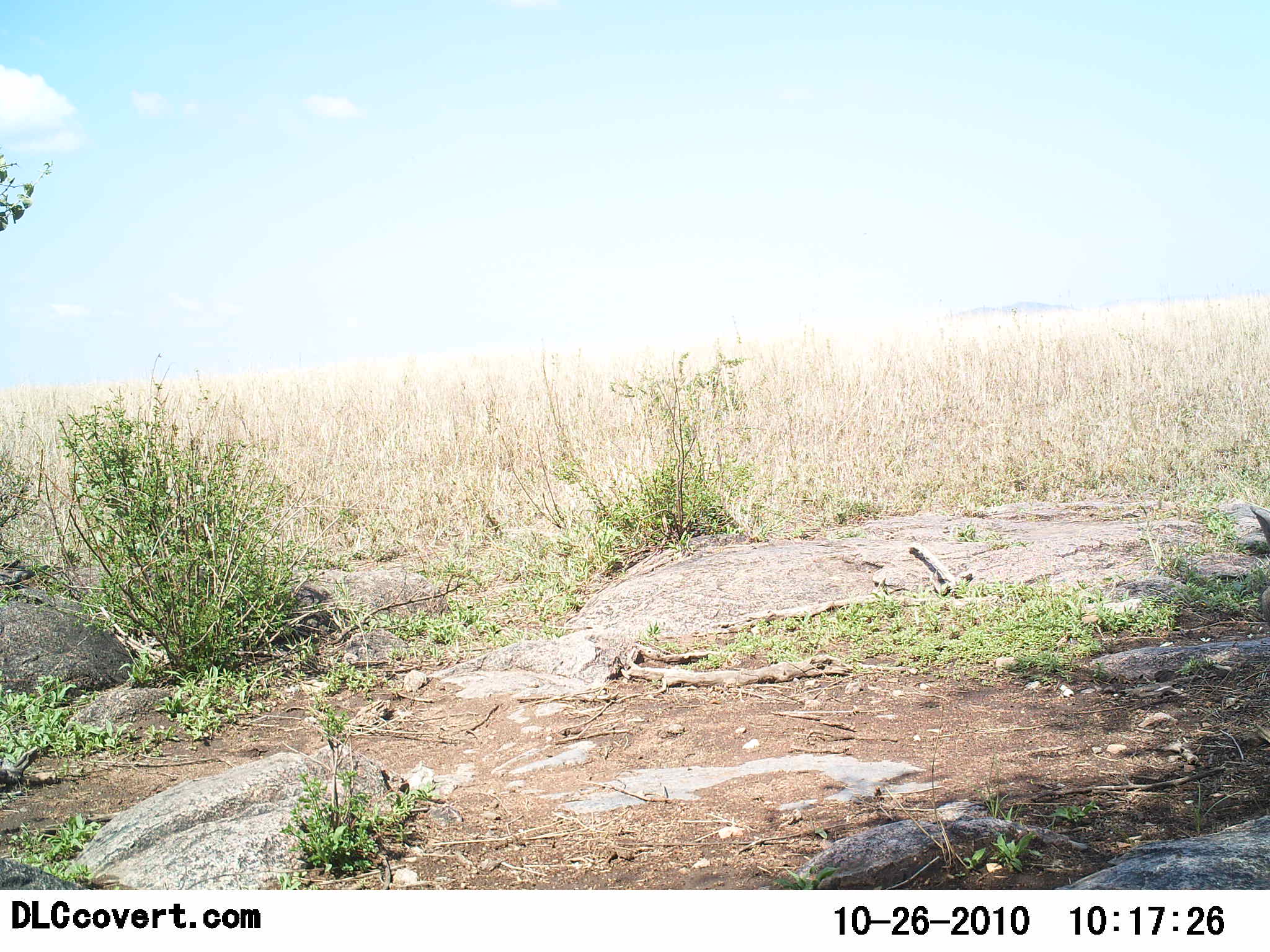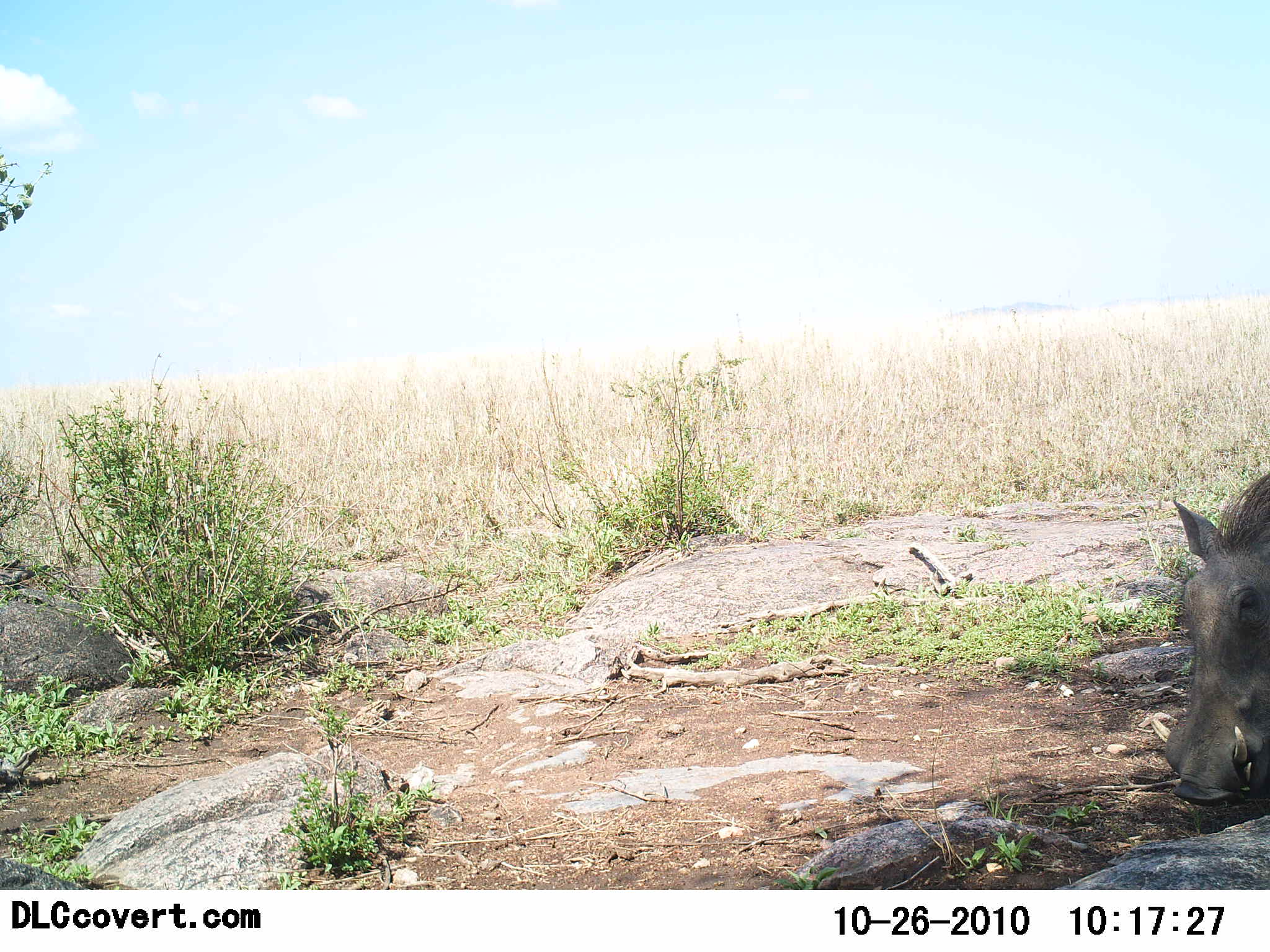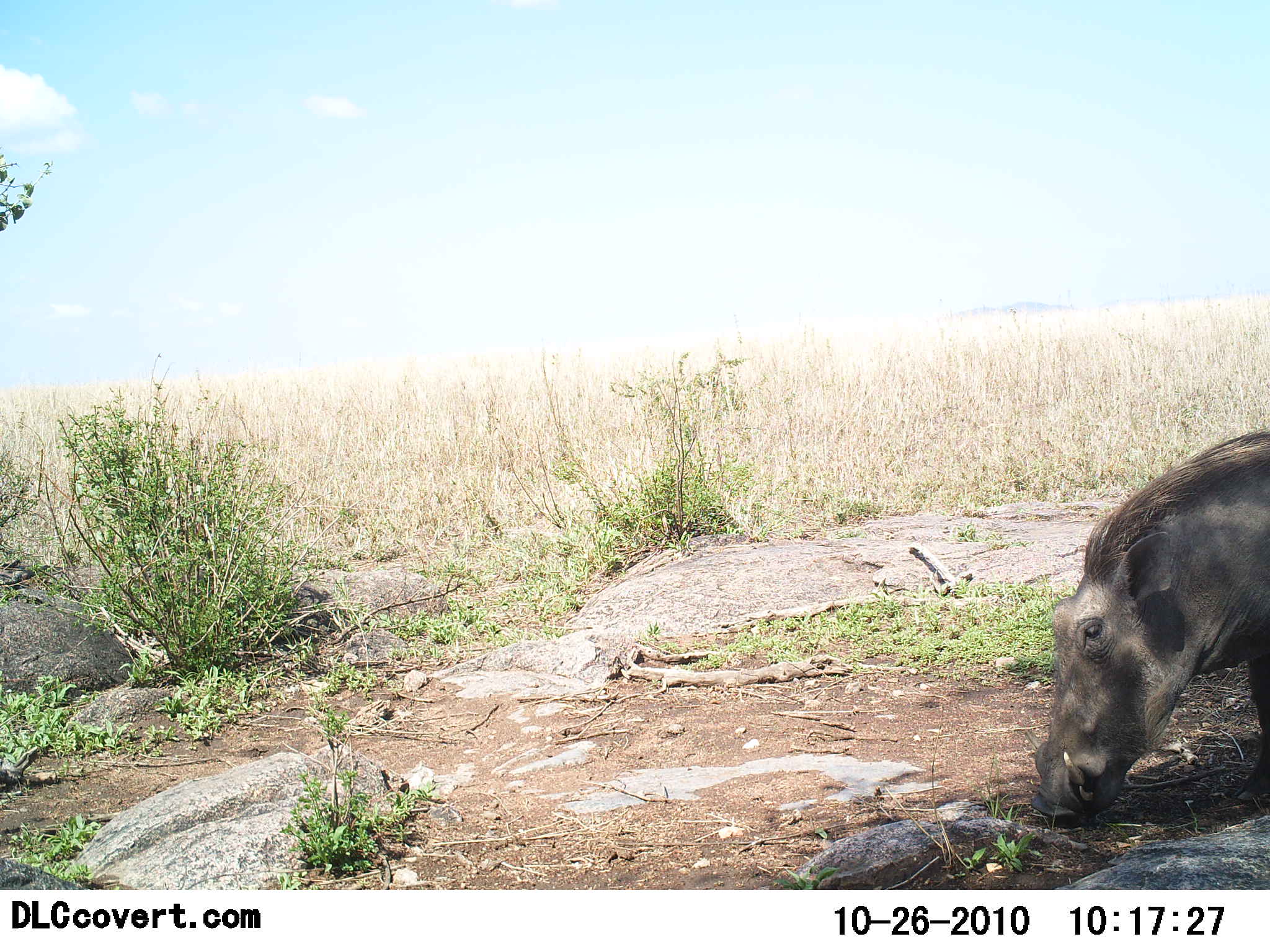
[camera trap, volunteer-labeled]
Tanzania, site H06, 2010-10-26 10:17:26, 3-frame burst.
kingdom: Animalia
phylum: Chordata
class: Mammalia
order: Artiodactyla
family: Suidae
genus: Phacochoerus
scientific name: Phacochoerus africanus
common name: warthog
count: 1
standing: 15%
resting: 0%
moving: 69%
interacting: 0%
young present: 0%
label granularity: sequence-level